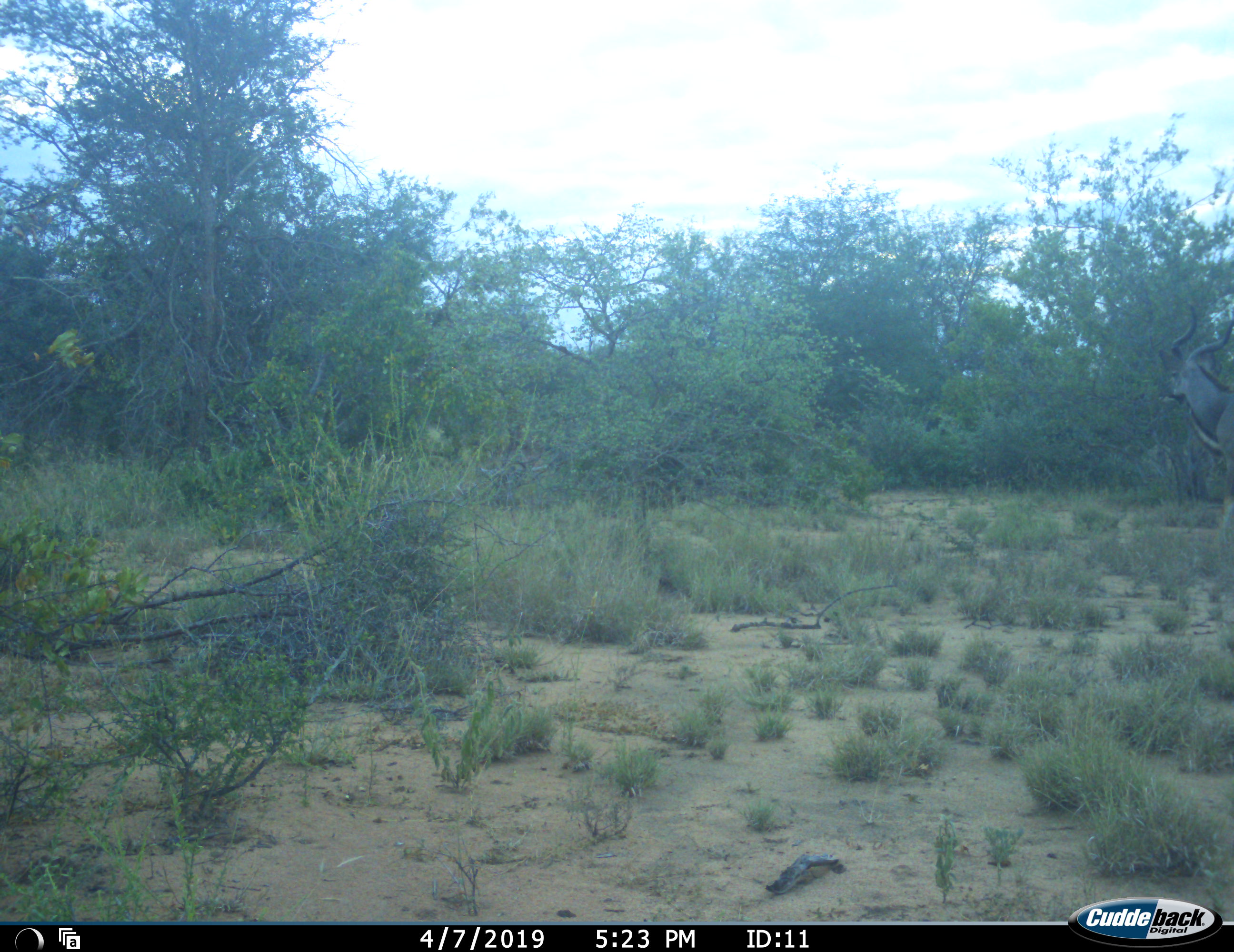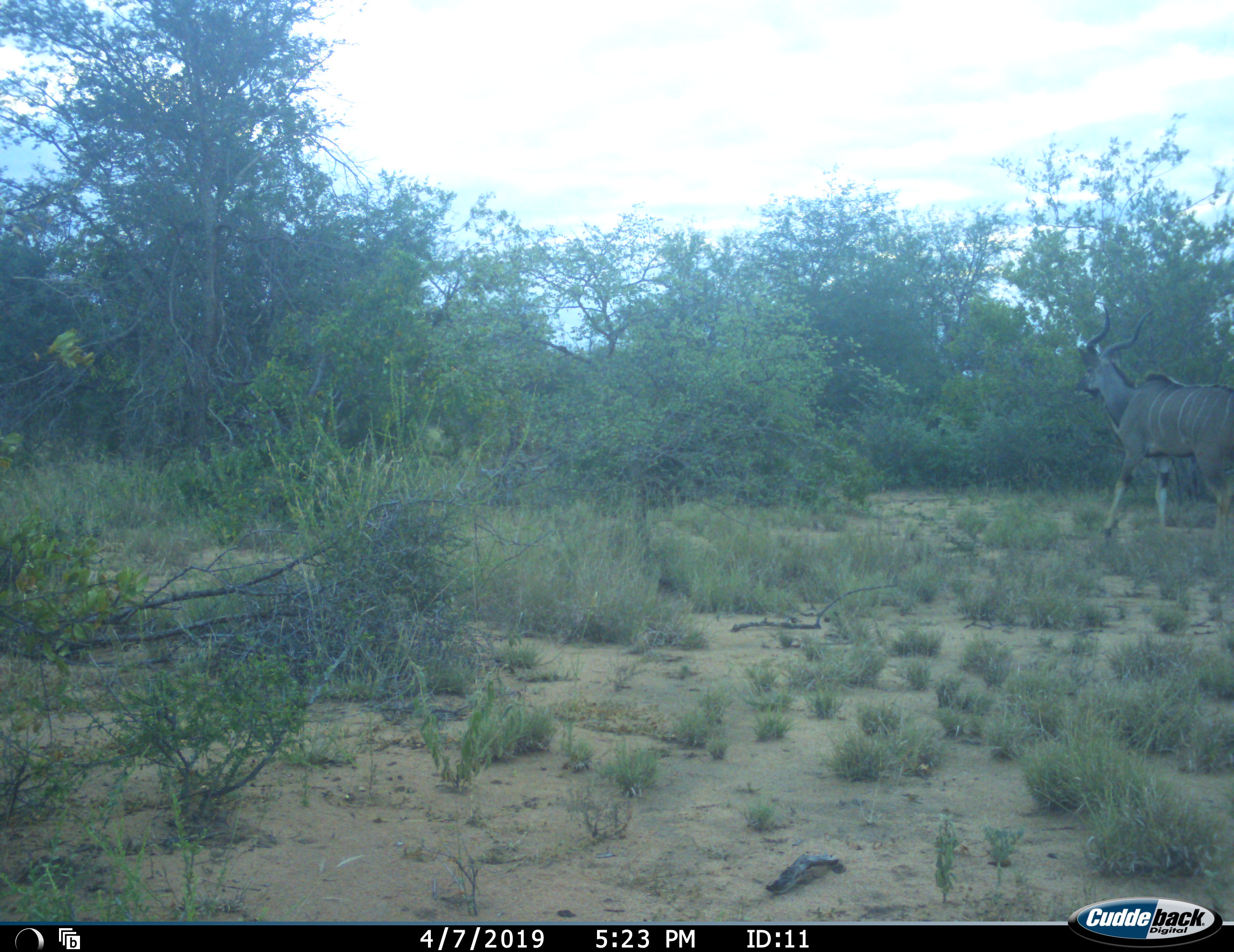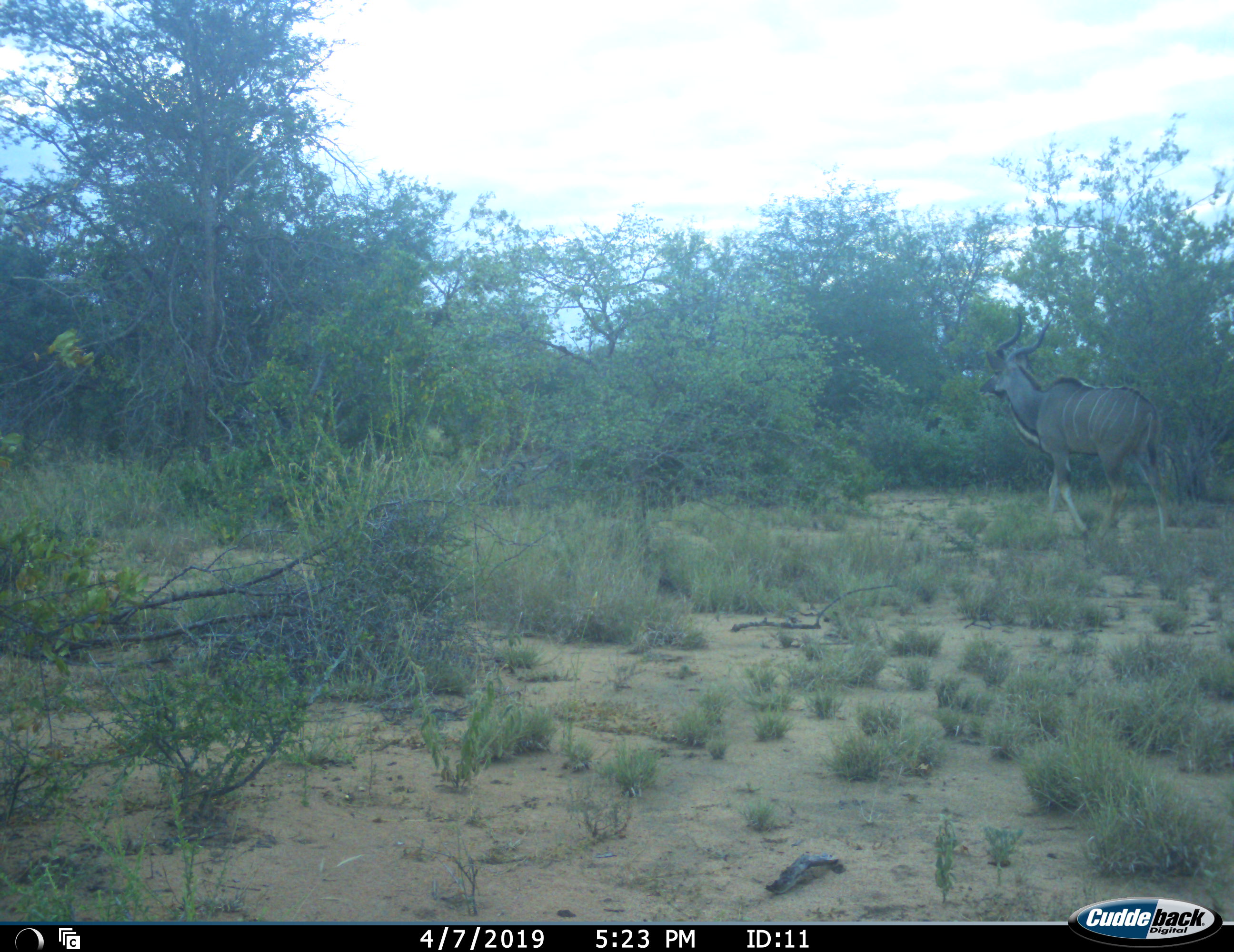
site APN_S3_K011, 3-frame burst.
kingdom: Animalia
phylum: Chordata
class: Mammalia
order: Artiodactyla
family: Bovidae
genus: Tragelaphus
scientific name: Tragelaphus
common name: kudu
Kudu (Tragelaphus), count 1. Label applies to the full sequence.